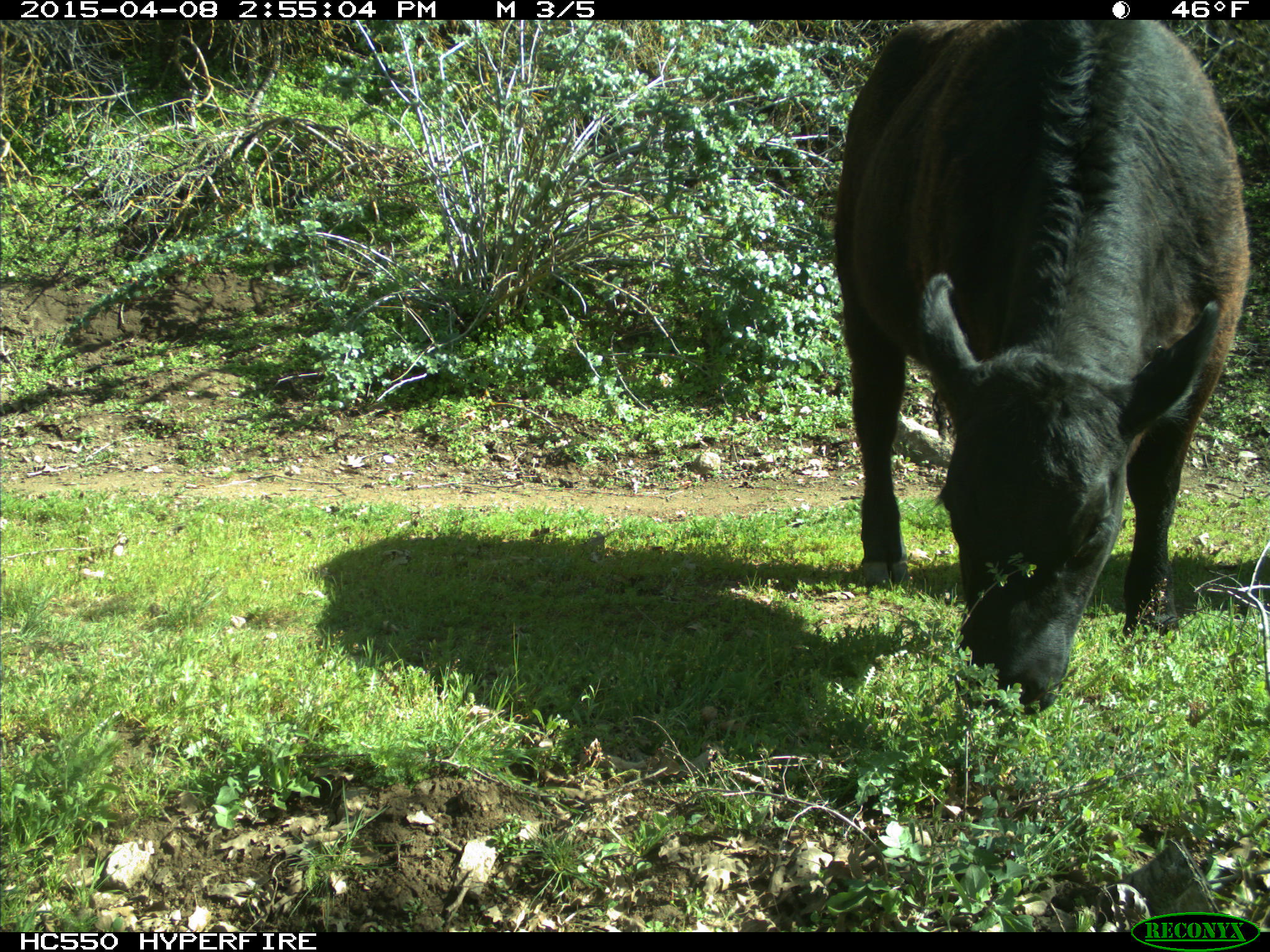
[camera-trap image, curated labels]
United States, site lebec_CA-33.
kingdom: Animalia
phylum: Chordata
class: Mammalia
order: Artiodactyla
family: Bovidae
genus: Bos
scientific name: Bos taurus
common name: domestic cow